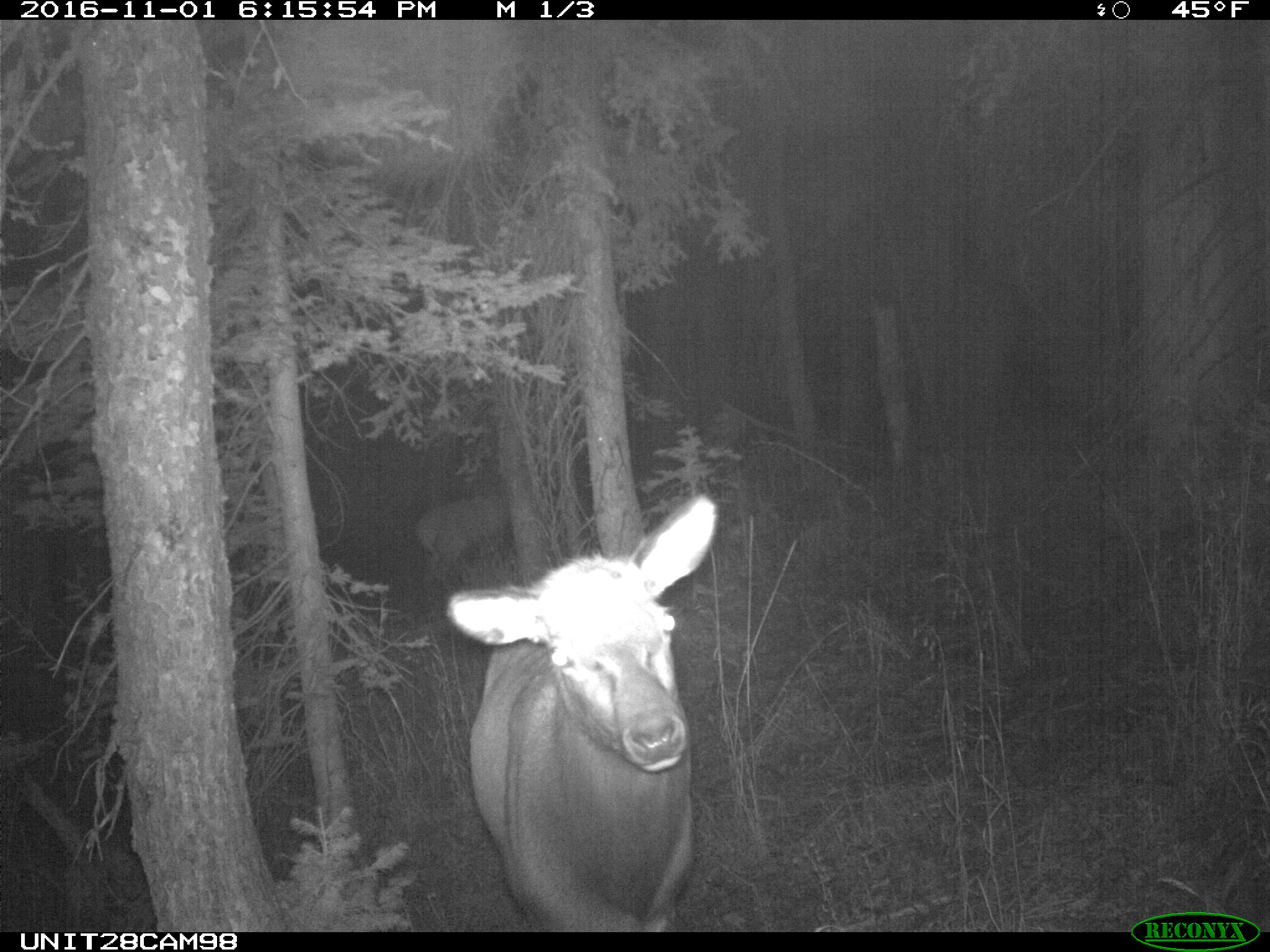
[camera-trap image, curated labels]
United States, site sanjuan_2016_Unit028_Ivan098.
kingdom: Animalia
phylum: Chordata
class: Mammalia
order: Artiodactyla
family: Cervidae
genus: Cervus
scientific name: Cervus elaphus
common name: red deer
Cervus elaphus (red deer).